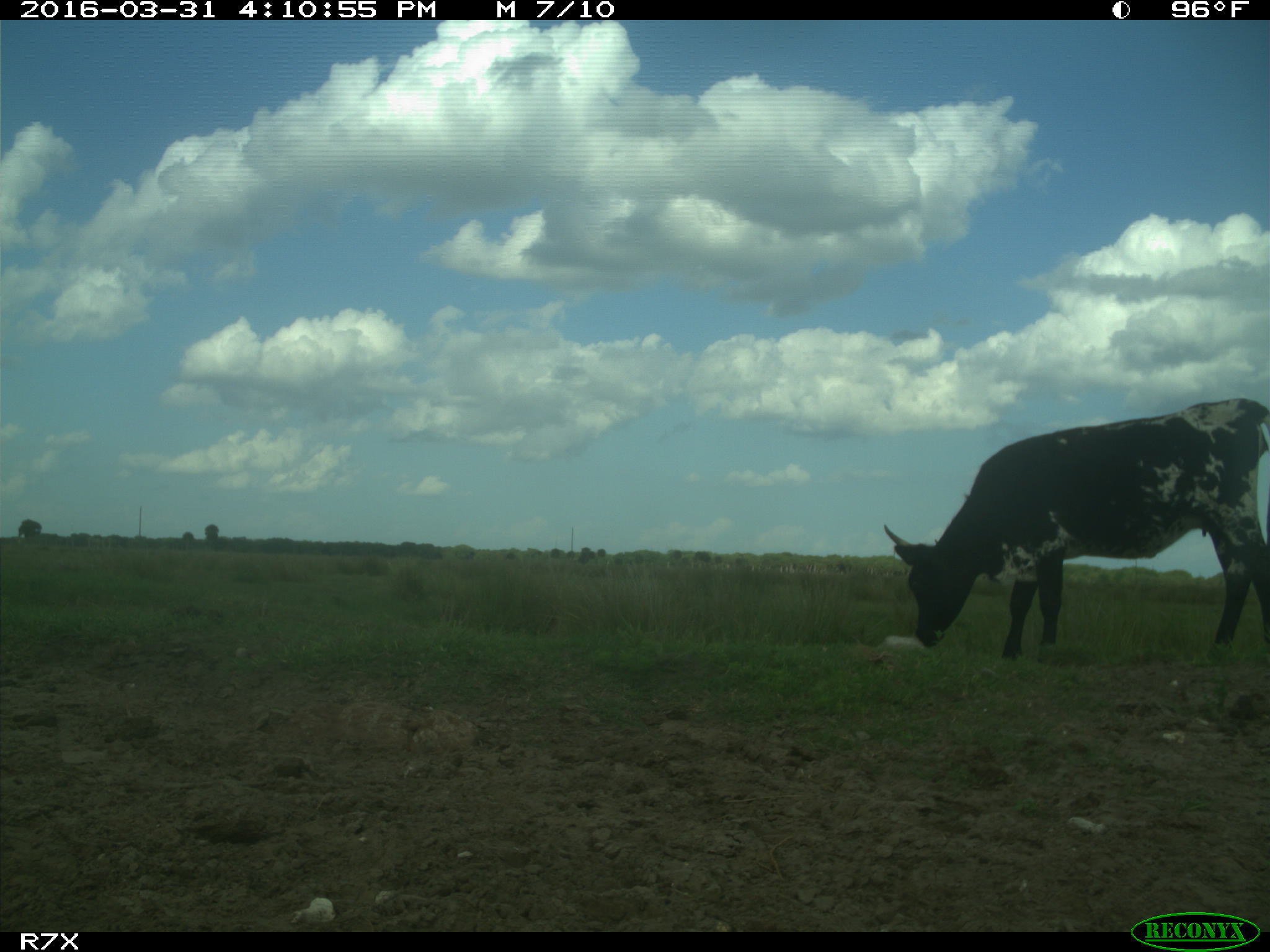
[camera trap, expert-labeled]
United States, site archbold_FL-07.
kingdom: Animalia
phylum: Chordata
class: Mammalia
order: Artiodactyla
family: Bovidae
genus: Bos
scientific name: Bos taurus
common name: domestic cow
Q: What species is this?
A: Bos taurus (domestic cow).